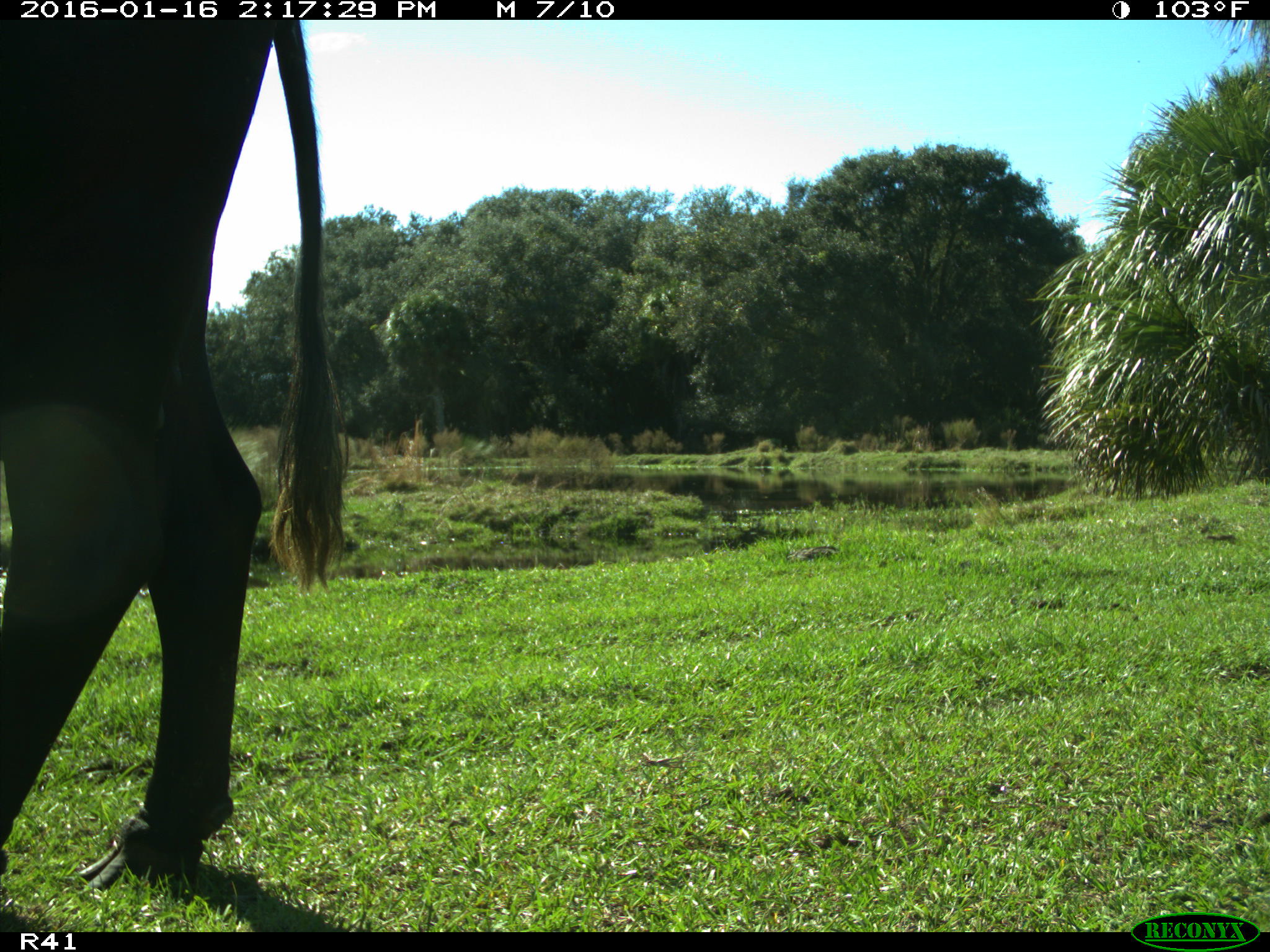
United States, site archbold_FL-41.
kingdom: Animalia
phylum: Chordata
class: Mammalia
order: Artiodactyla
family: Bovidae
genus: Bos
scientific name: Bos taurus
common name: domestic cow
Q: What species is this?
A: Bos taurus (domestic cow).